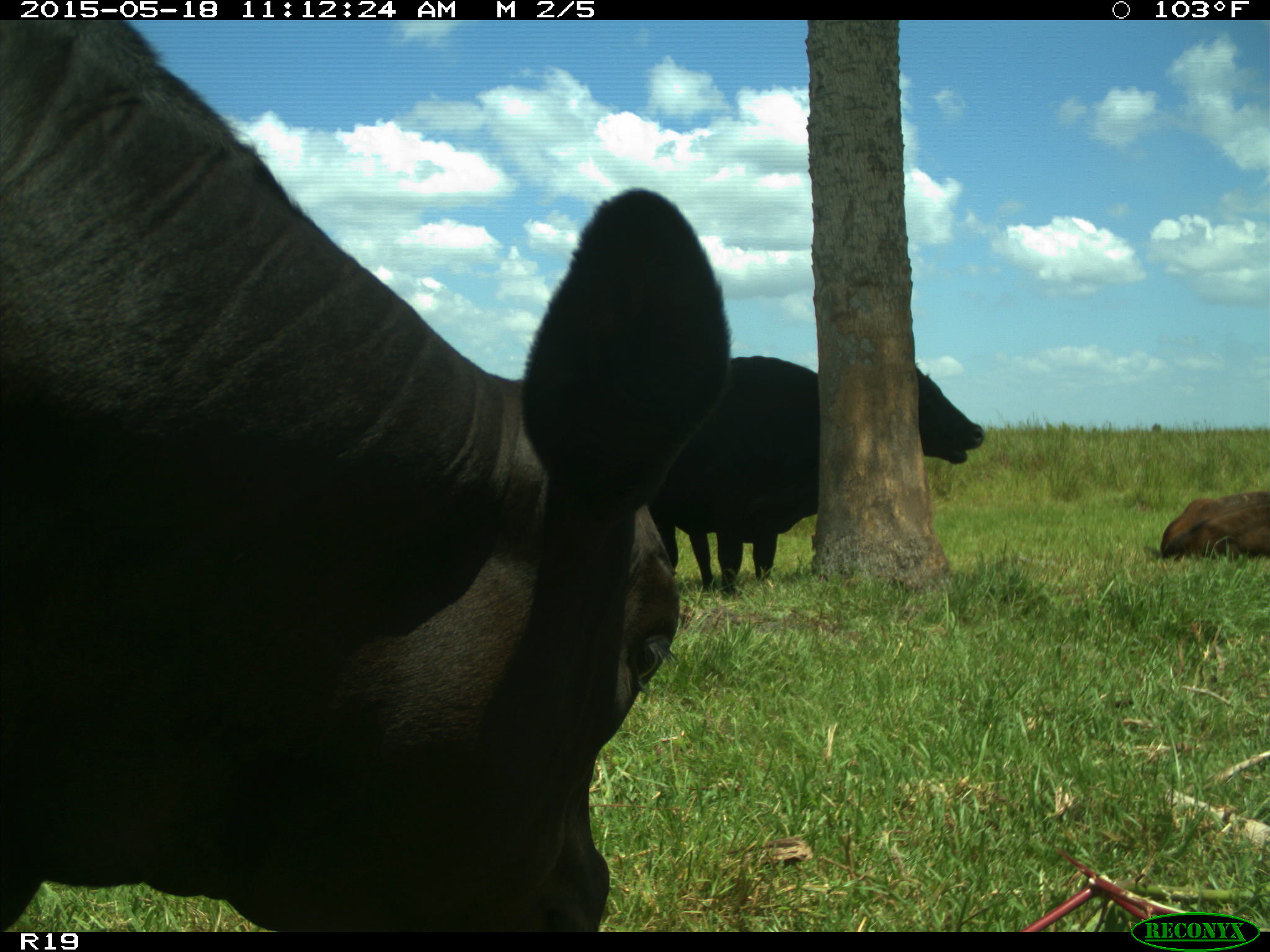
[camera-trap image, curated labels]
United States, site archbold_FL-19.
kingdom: Animalia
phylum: Chordata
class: Mammalia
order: Artiodactyla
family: Bovidae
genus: Bos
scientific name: Bos taurus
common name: domestic cow